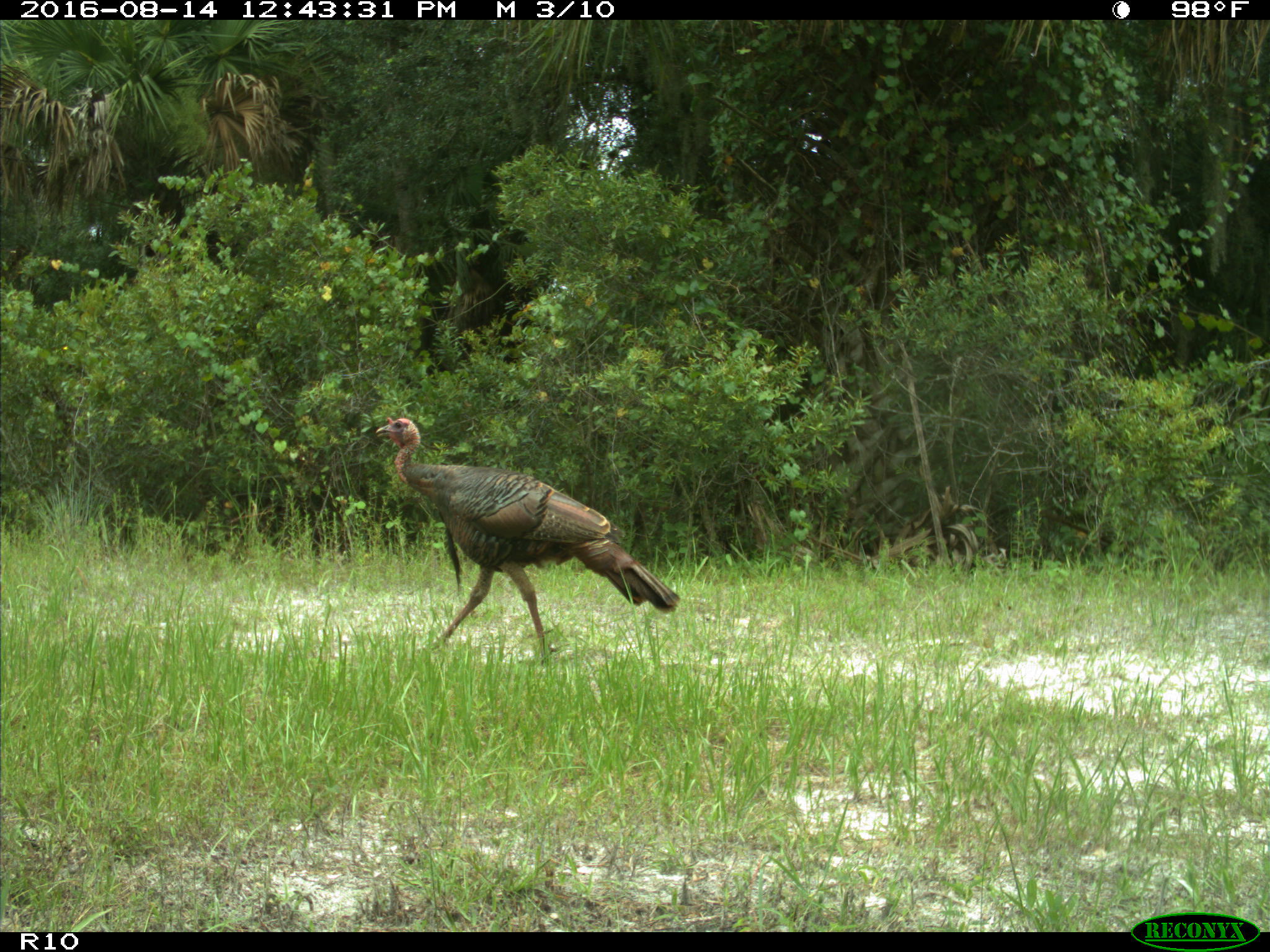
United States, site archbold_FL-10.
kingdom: Animalia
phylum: Chordata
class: Aves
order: Galliformes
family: Phasianidae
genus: Meleagris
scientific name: Meleagris gallopavo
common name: wild turkey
Meleagris gallopavo (wild turkey).